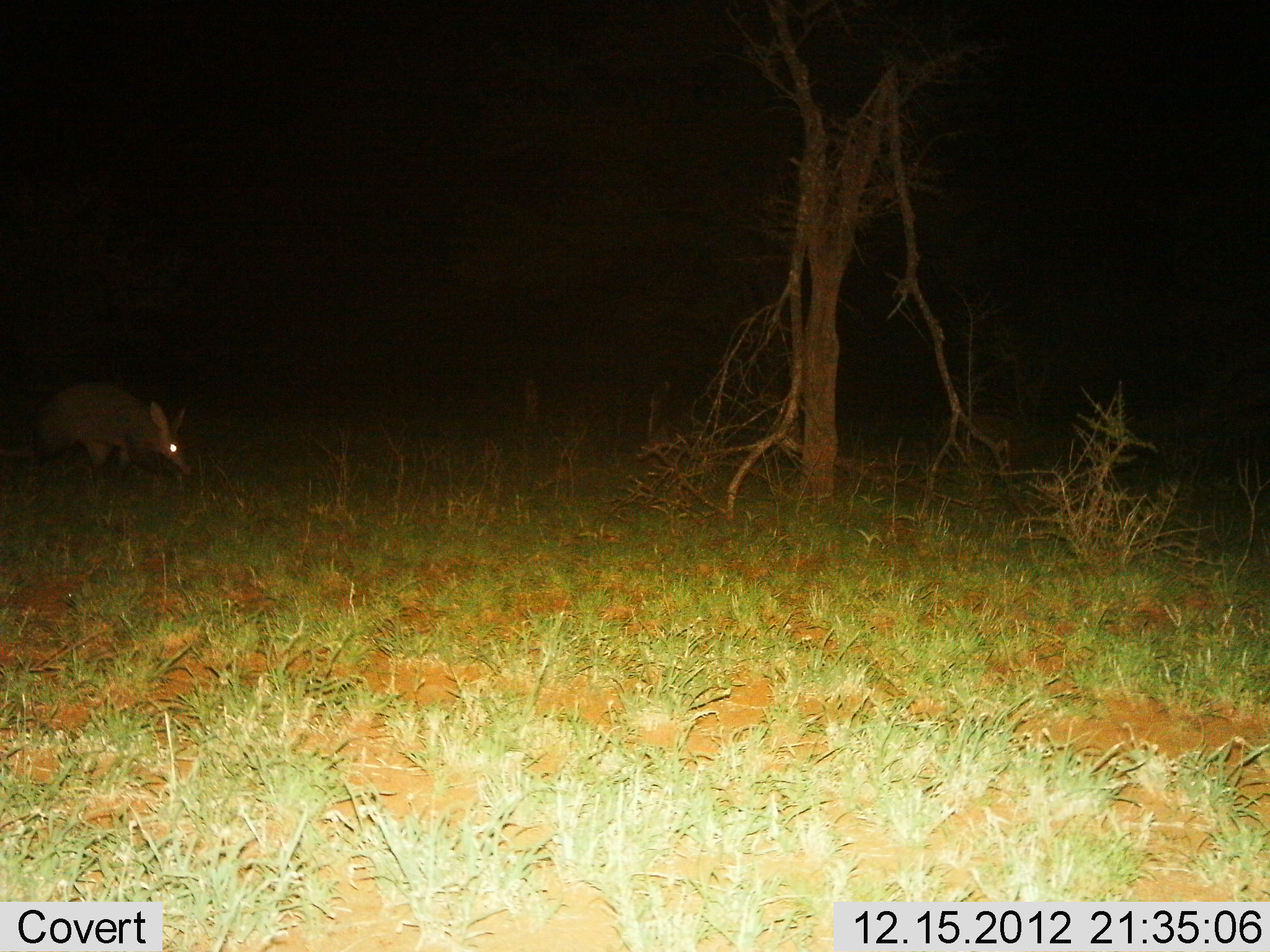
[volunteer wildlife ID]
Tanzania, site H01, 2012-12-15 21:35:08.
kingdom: Animalia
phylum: Chordata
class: Mammalia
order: Tubulidentata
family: Orycteropodidae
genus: Orycteropus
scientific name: Orycteropus afer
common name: aardvark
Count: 1.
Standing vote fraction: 24%.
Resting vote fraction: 3%.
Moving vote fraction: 59%.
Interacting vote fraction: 0%.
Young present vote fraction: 0%.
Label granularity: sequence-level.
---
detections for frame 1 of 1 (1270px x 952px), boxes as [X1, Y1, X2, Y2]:
animal: [0, 382, 193, 483]